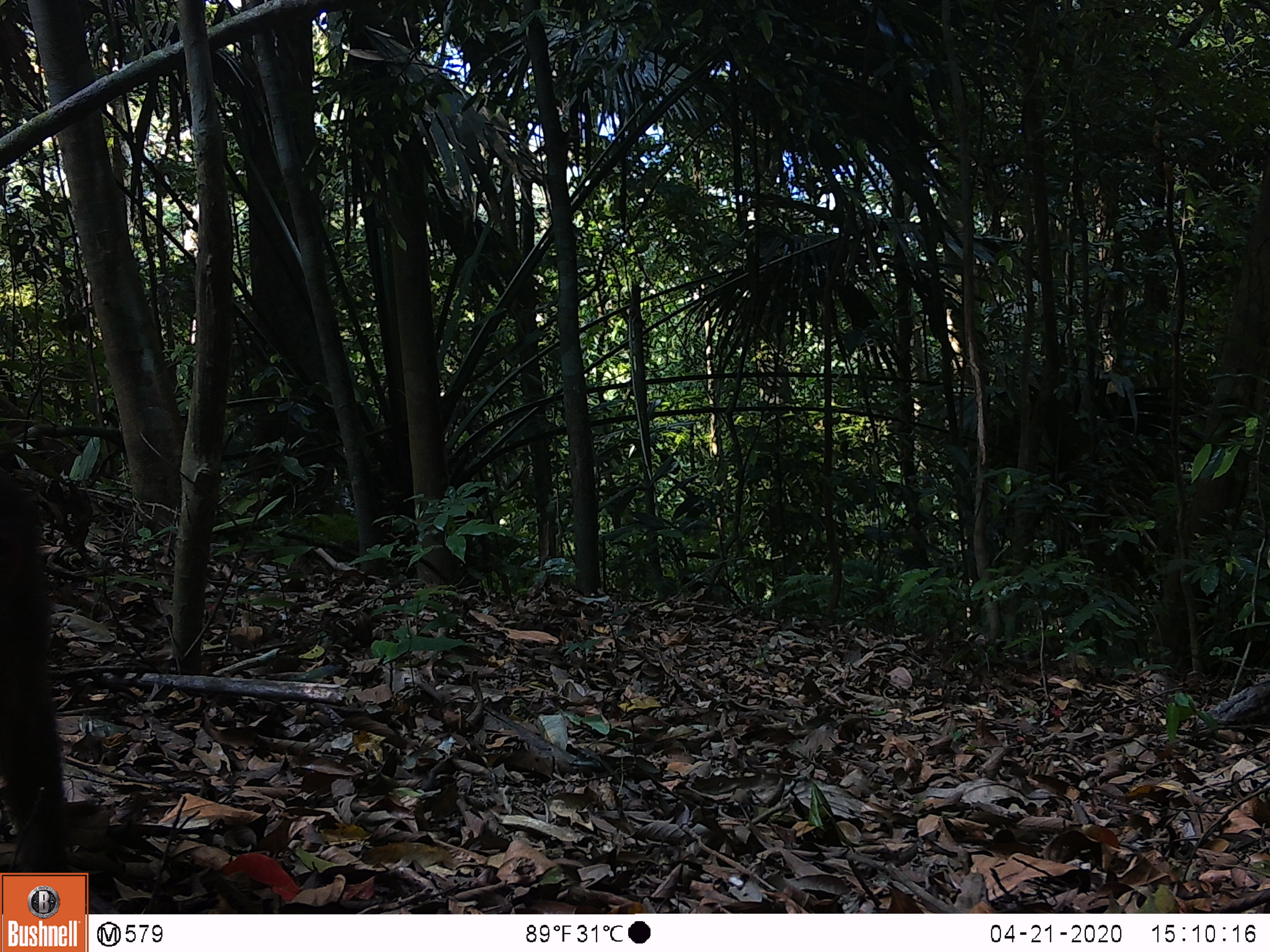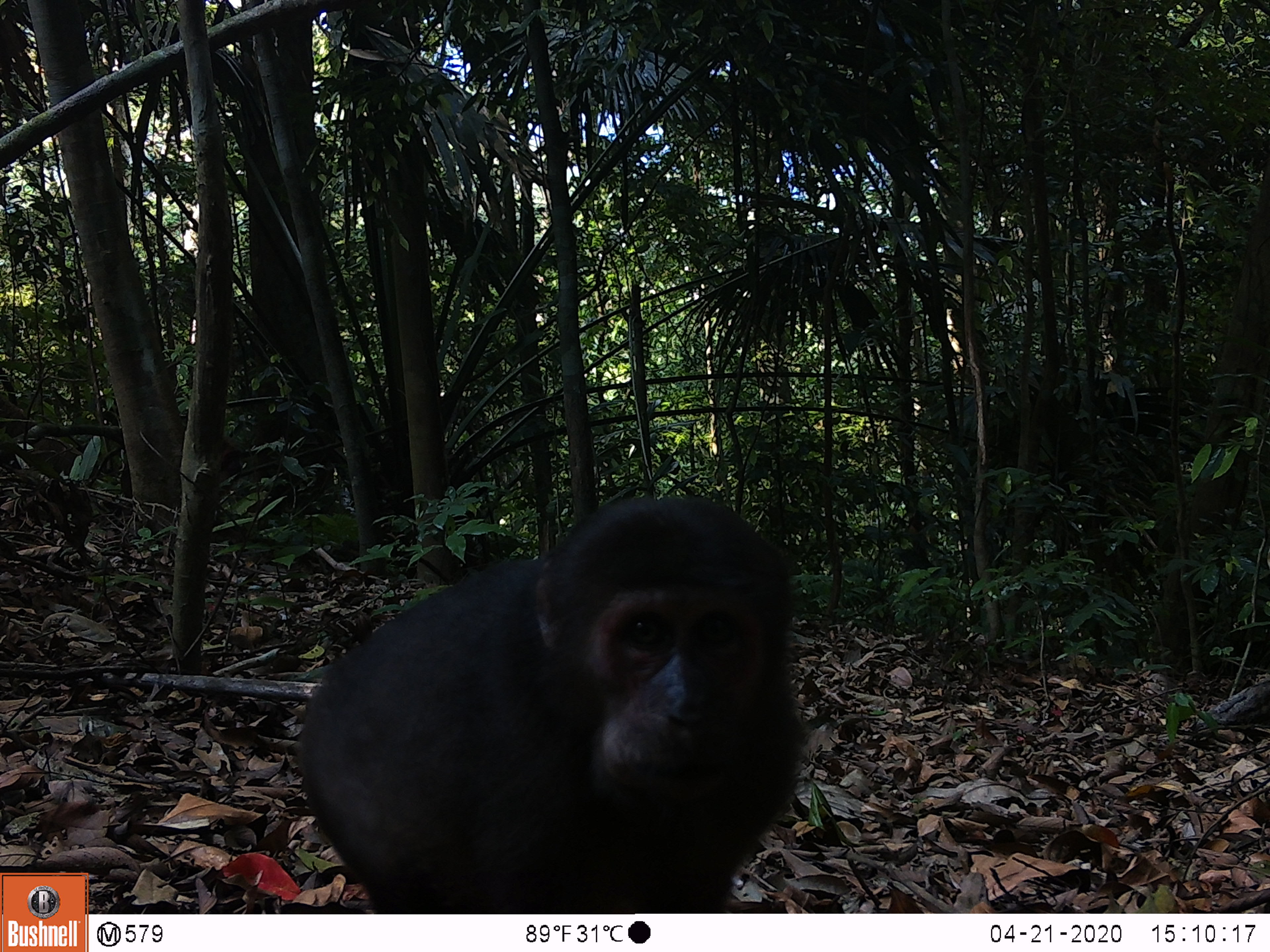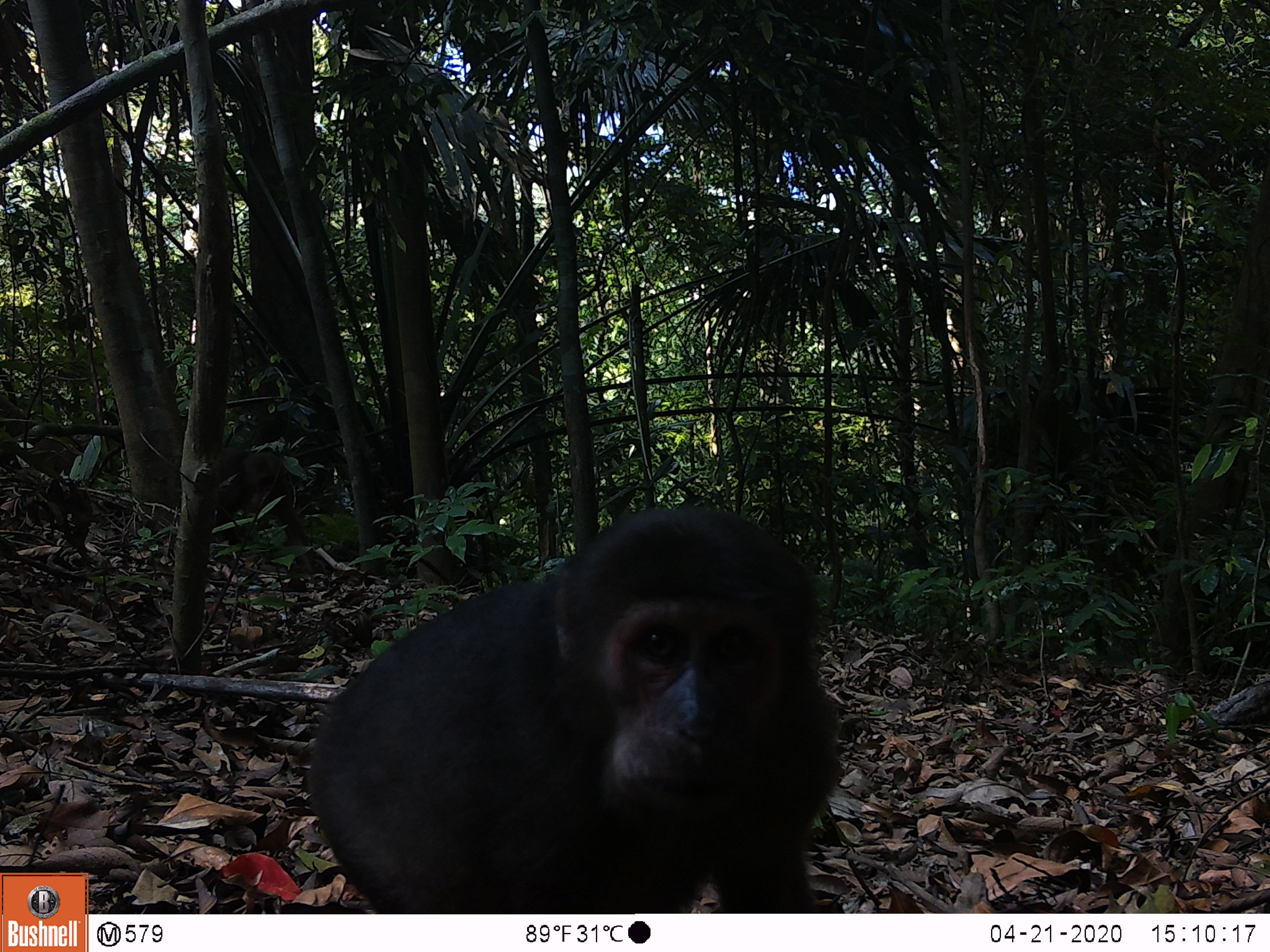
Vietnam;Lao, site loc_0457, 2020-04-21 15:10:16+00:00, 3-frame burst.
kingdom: Animalia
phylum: Chordata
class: Mammalia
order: Primates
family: Cercopithecidae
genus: Macaca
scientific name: Macaca arctoides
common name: stump-tailed macaque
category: stump tailed macaque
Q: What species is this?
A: Stump tailed macaque (stump-tailed macaque) (Macaca arctoides).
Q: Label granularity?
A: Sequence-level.